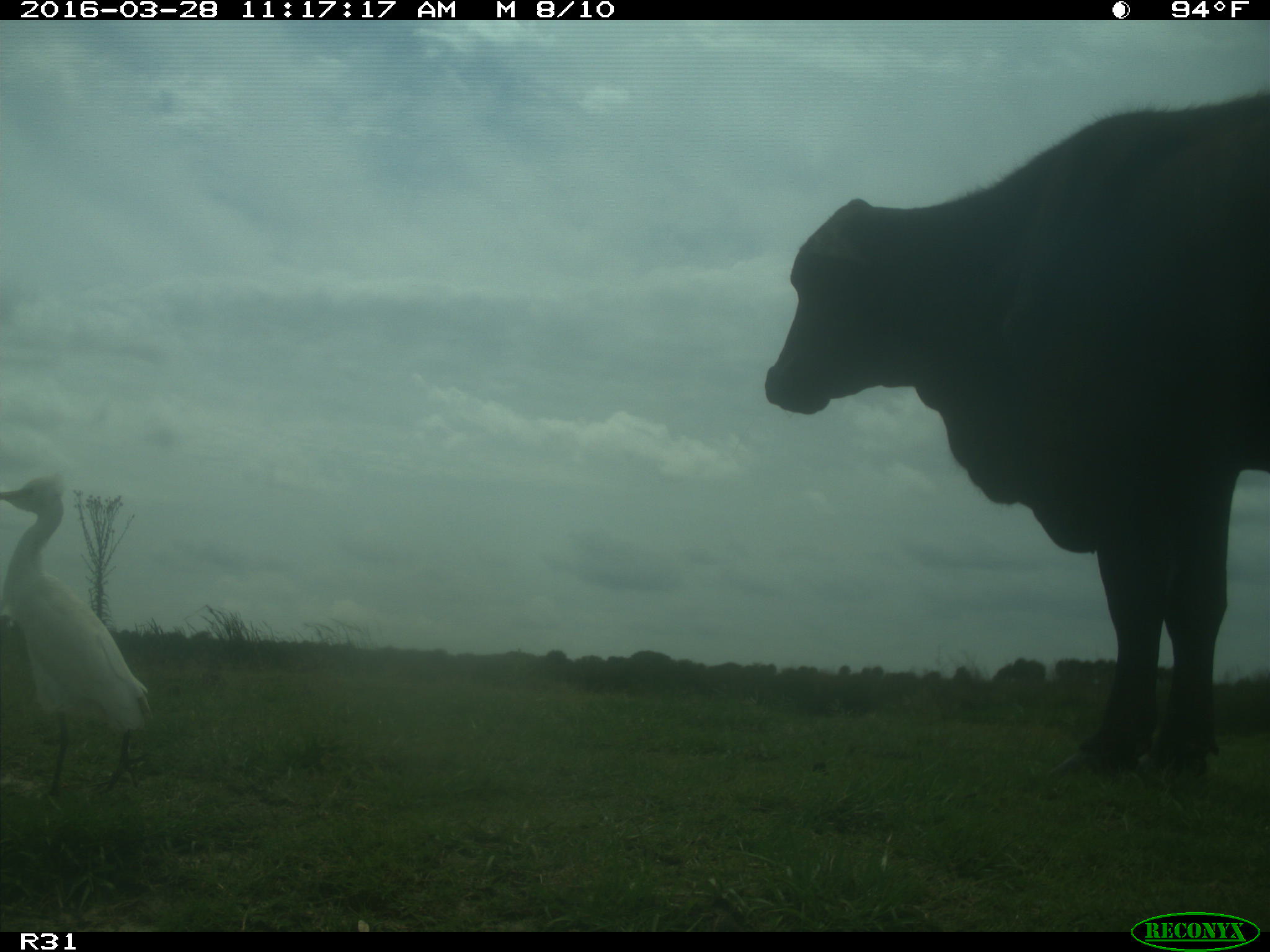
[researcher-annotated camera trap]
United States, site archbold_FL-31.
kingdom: Animalia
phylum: Chordata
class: Mammalia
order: Artiodactyla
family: Bovidae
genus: Bos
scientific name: Bos taurus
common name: domestic cow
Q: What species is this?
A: Bos taurus (domestic cow).